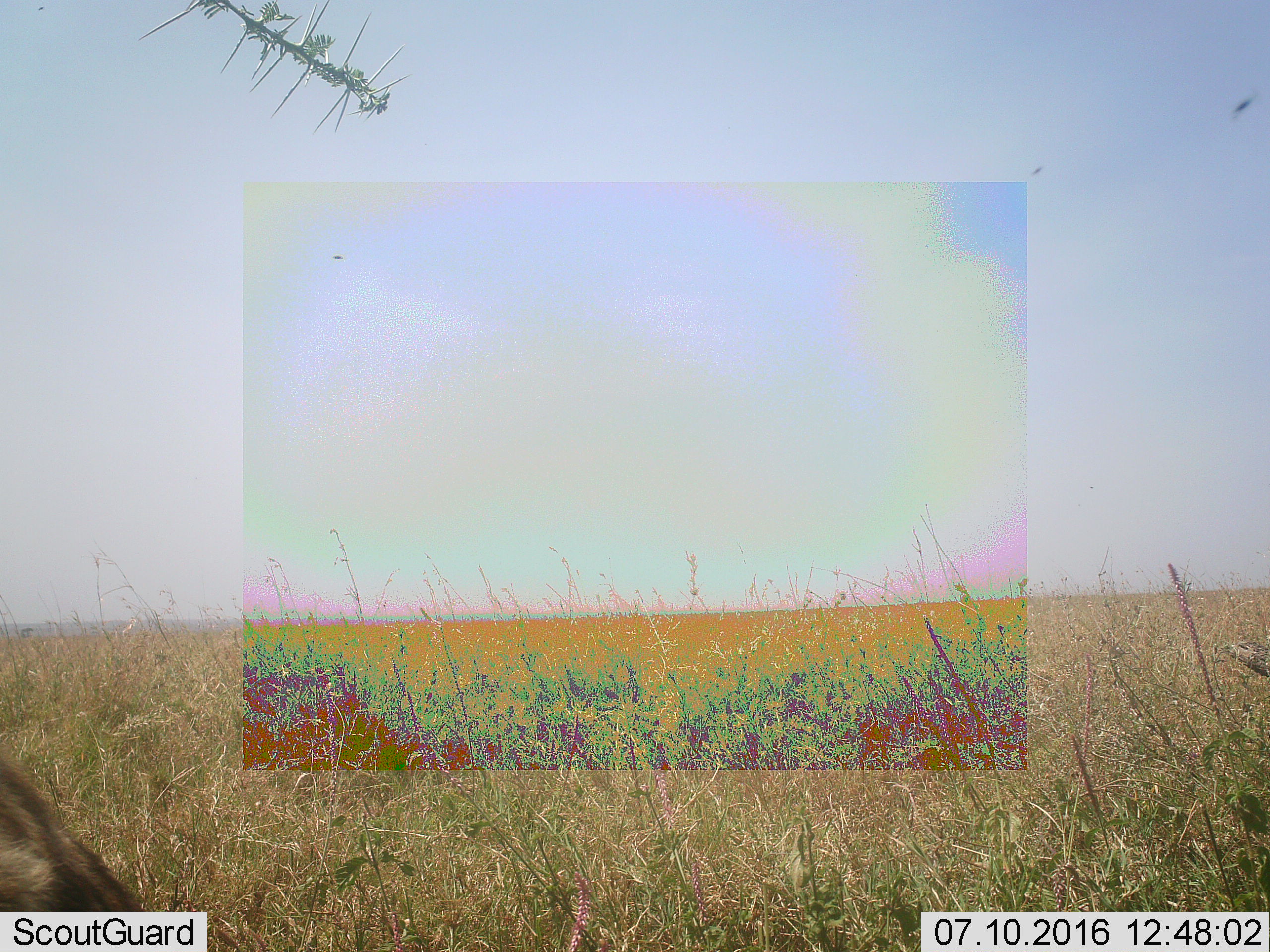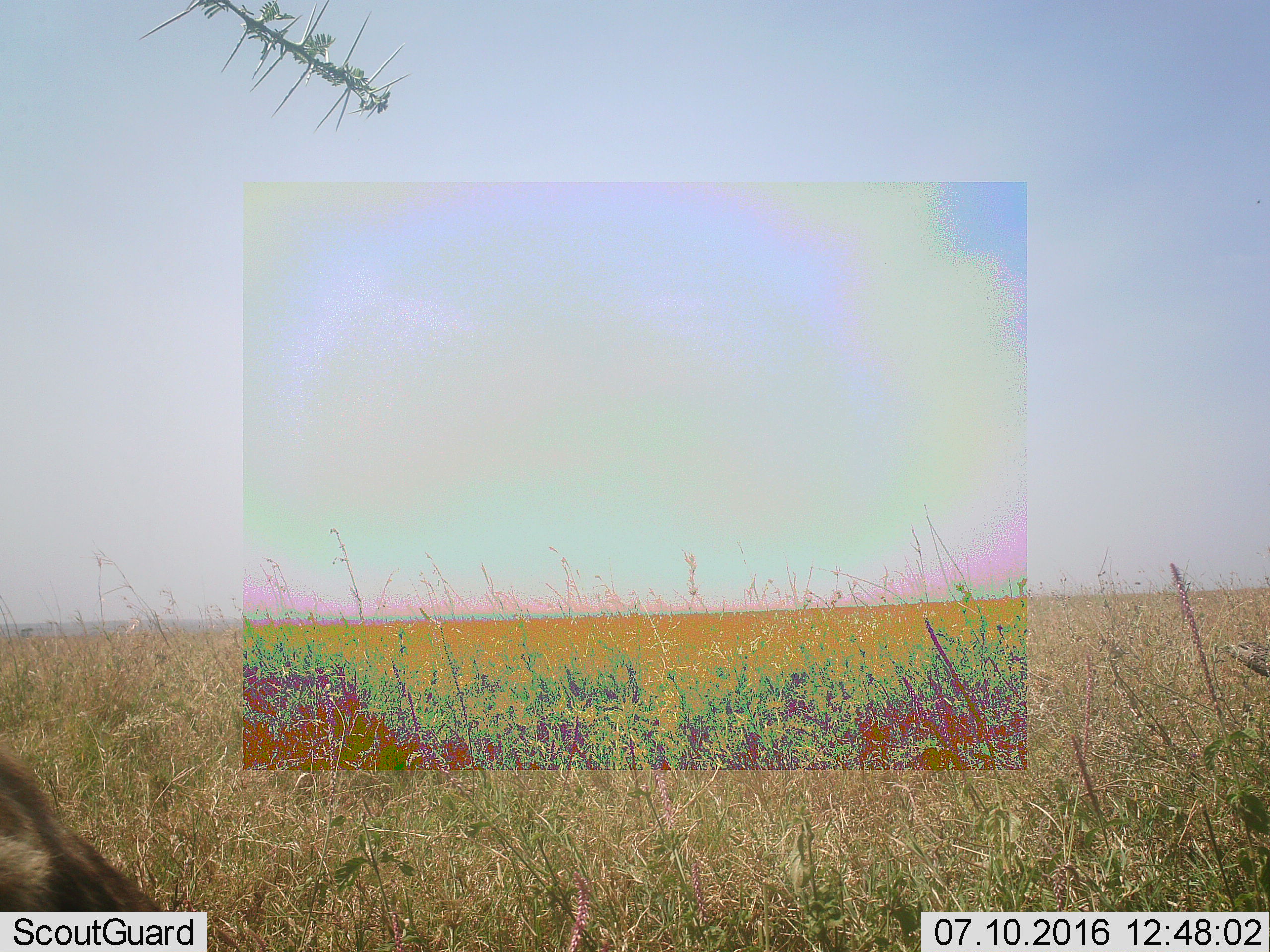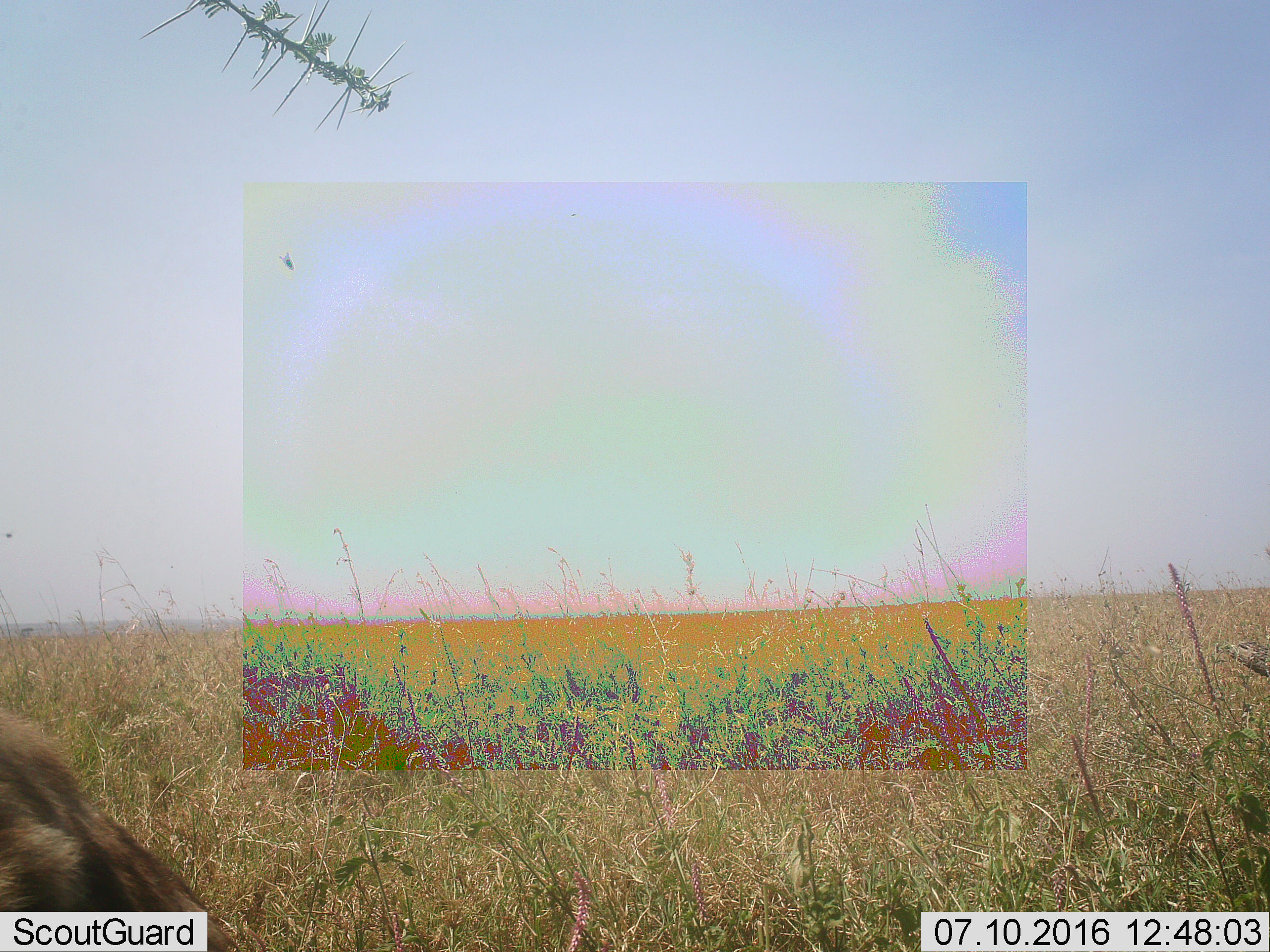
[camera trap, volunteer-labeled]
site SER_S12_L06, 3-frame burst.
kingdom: Animalia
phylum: Chordata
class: Mammalia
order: Carnivora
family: Hyaenidae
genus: Crocuta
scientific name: Crocuta crocuta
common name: spotted hyena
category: hyenaspotted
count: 1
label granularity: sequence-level